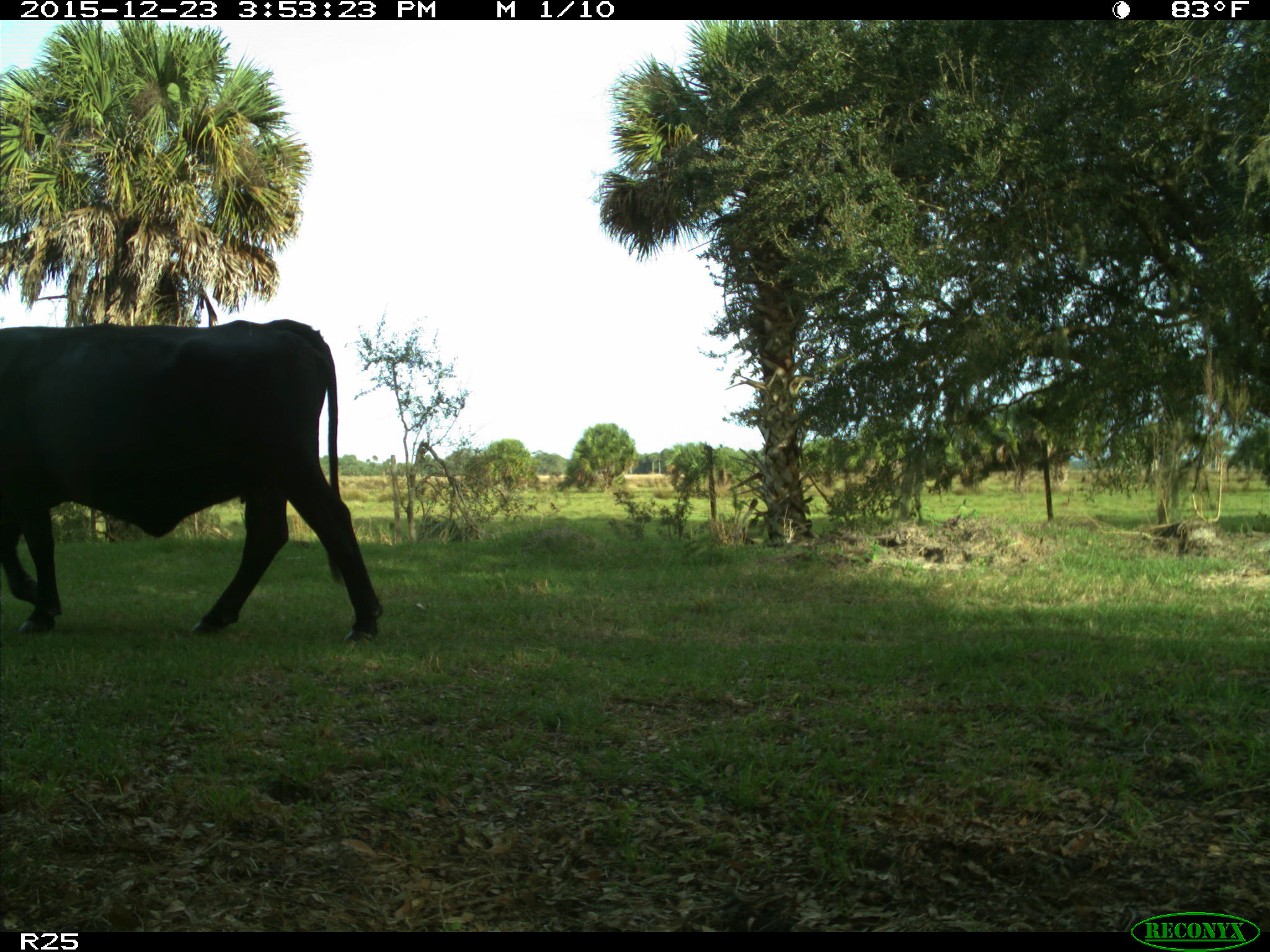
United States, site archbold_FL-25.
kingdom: Animalia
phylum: Chordata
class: Mammalia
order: Artiodactyla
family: Bovidae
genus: Bos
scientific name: Bos taurus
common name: domestic cow